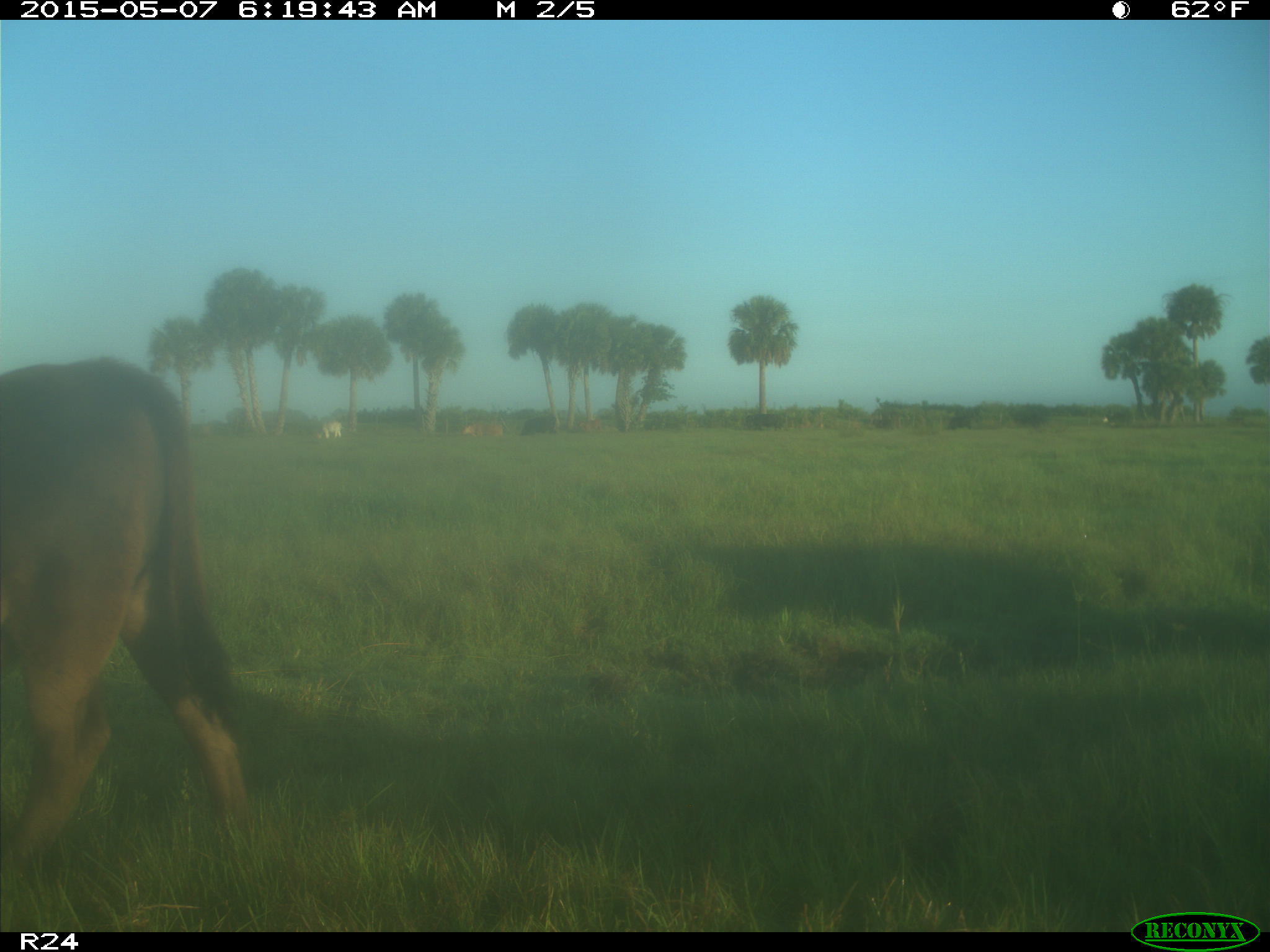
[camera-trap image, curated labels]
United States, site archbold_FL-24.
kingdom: Animalia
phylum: Chordata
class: Mammalia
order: Artiodactyla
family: Bovidae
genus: Bos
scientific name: Bos taurus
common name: domestic cow